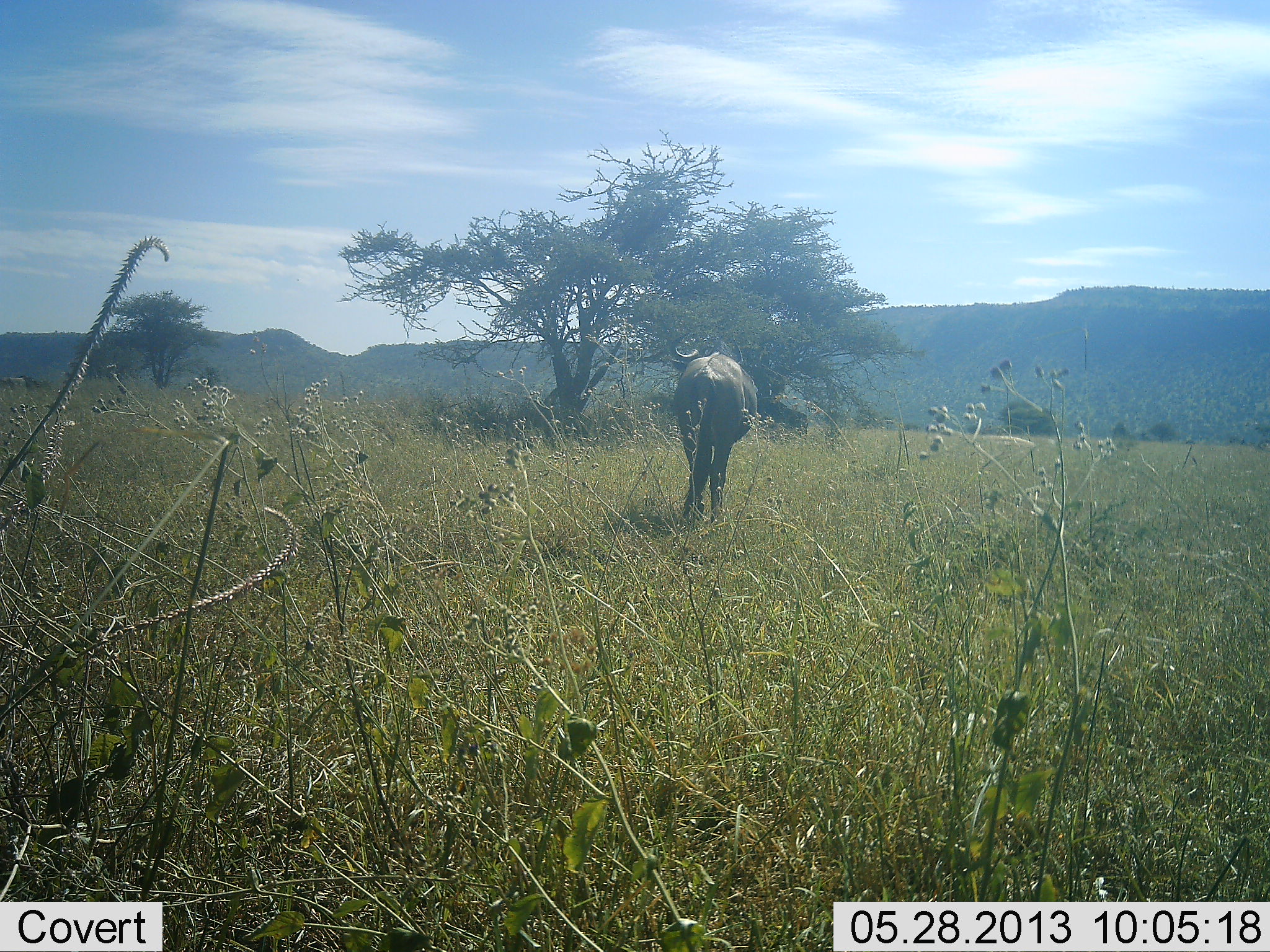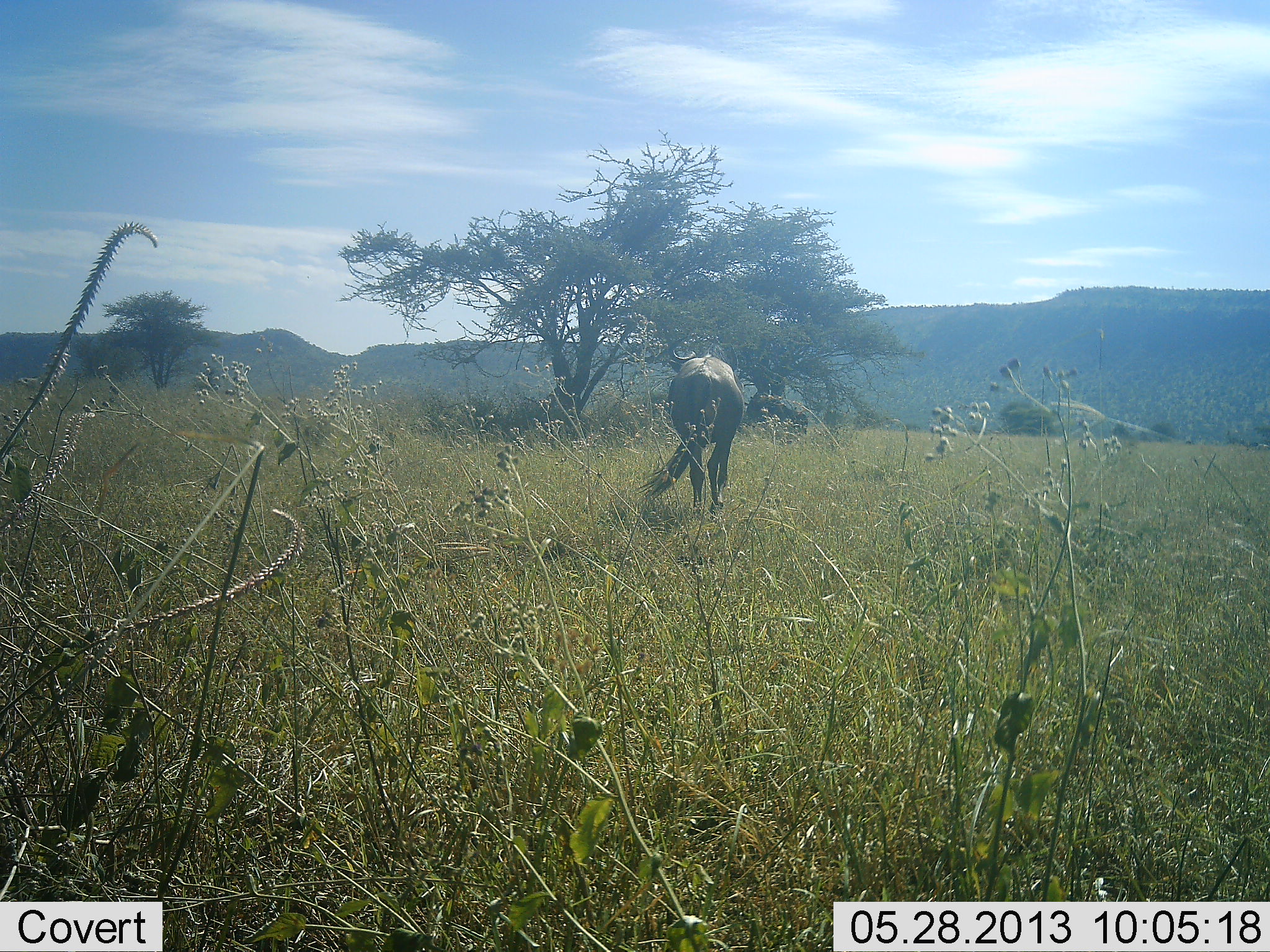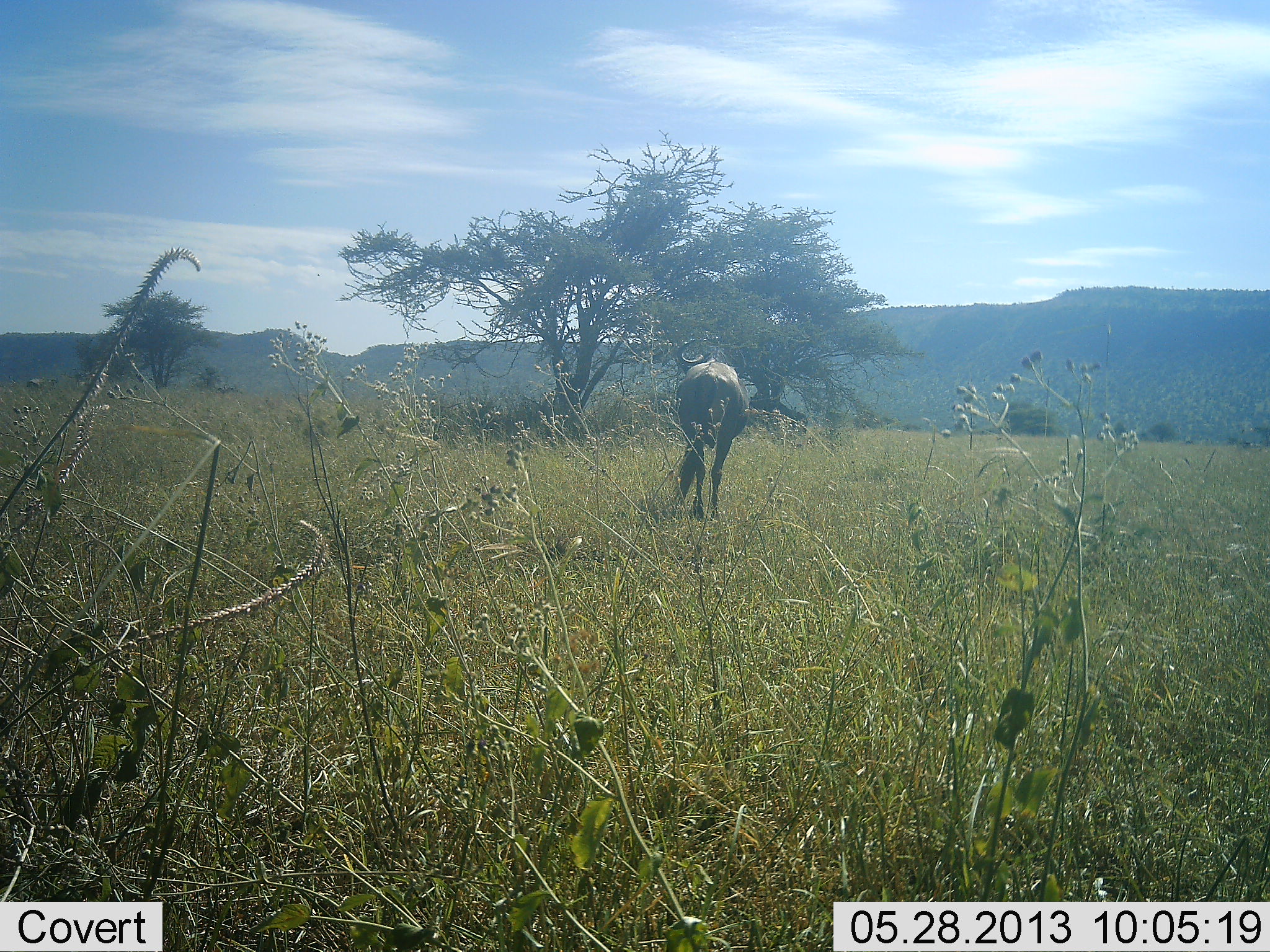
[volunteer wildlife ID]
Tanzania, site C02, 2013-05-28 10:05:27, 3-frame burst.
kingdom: Animalia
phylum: Chordata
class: Mammalia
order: Artiodactyla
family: Bovidae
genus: Connochaetes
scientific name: Connochaetes taurinus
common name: blue wildebeest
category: wildebeest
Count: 1.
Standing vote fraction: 20%.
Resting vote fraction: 0%.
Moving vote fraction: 85%.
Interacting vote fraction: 0%.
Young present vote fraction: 0%.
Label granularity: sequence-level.